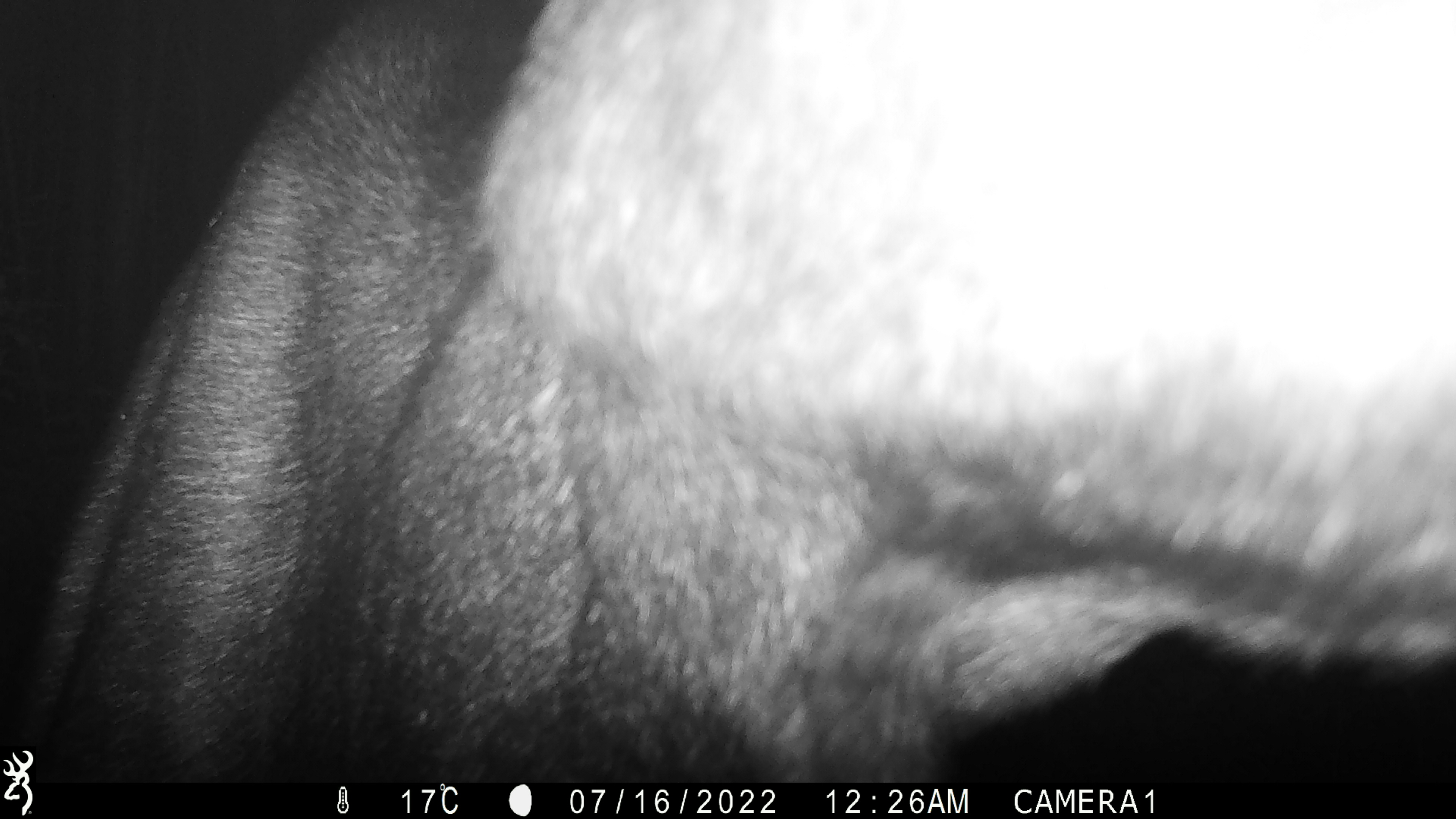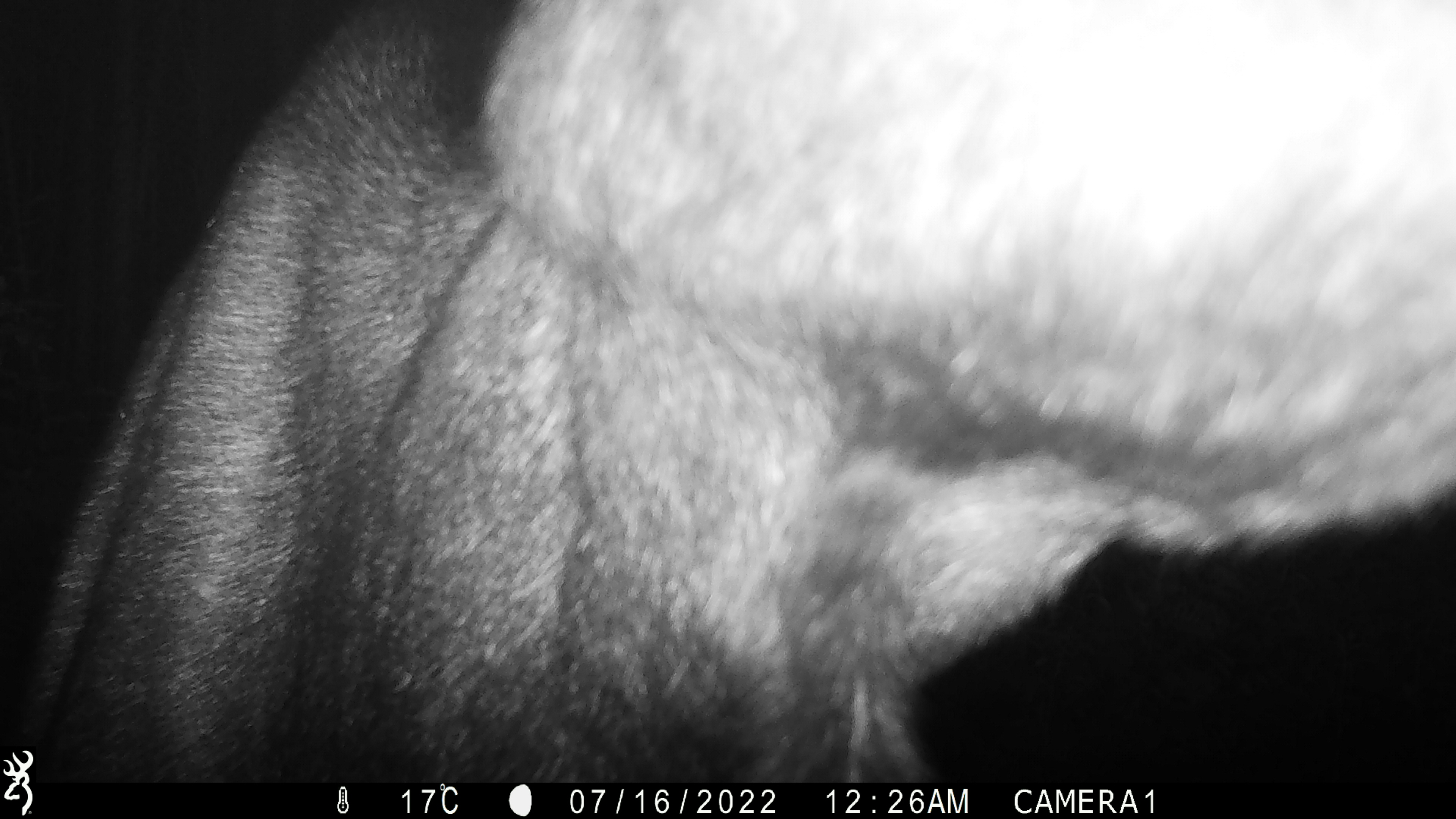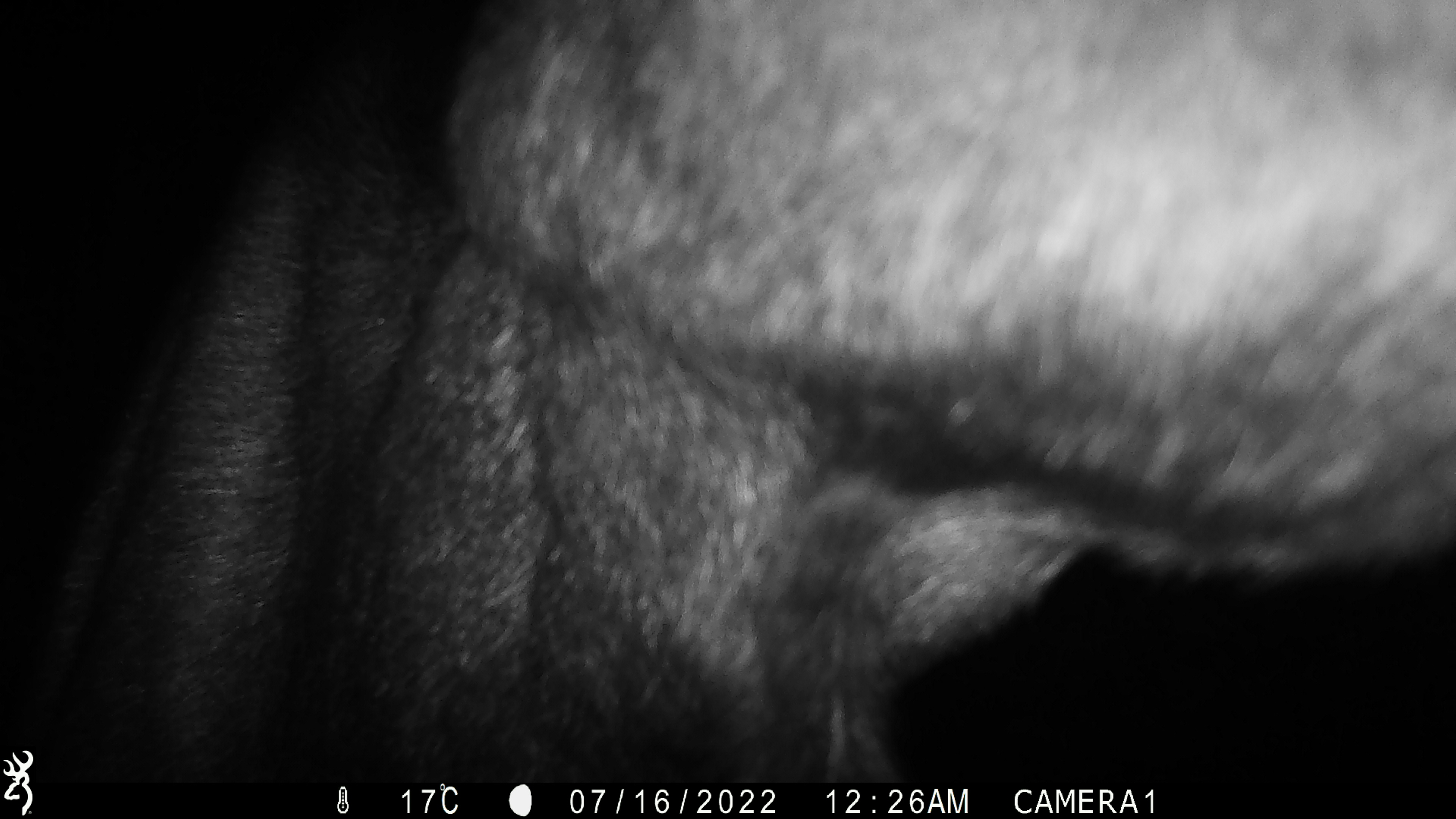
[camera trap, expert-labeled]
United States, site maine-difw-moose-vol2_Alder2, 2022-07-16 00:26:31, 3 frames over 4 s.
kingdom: Animalia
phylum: Chordata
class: Mammalia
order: Artiodactyla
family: Cervidae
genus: Alces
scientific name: Alces alces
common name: moose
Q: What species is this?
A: Moose (Alces alces).